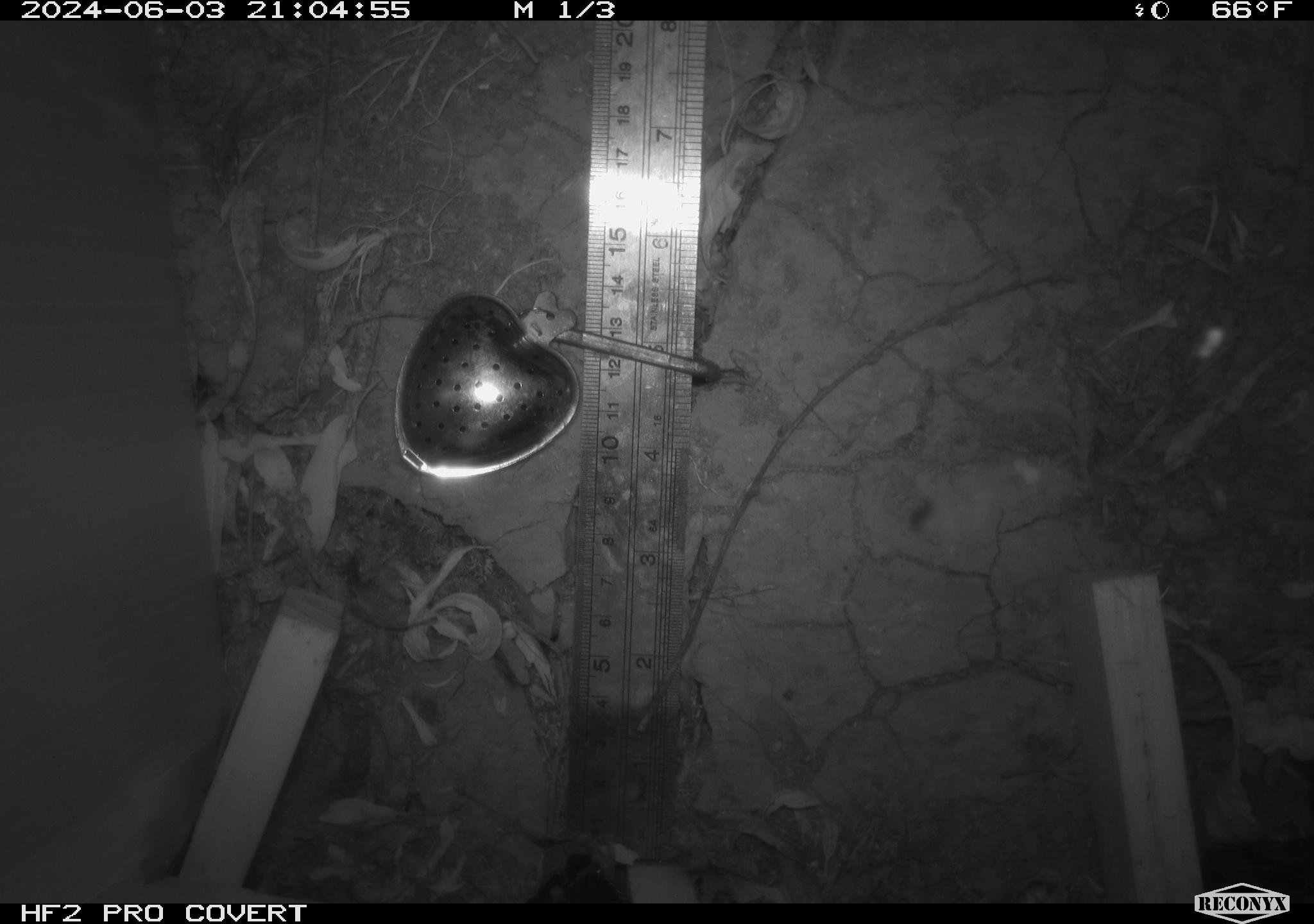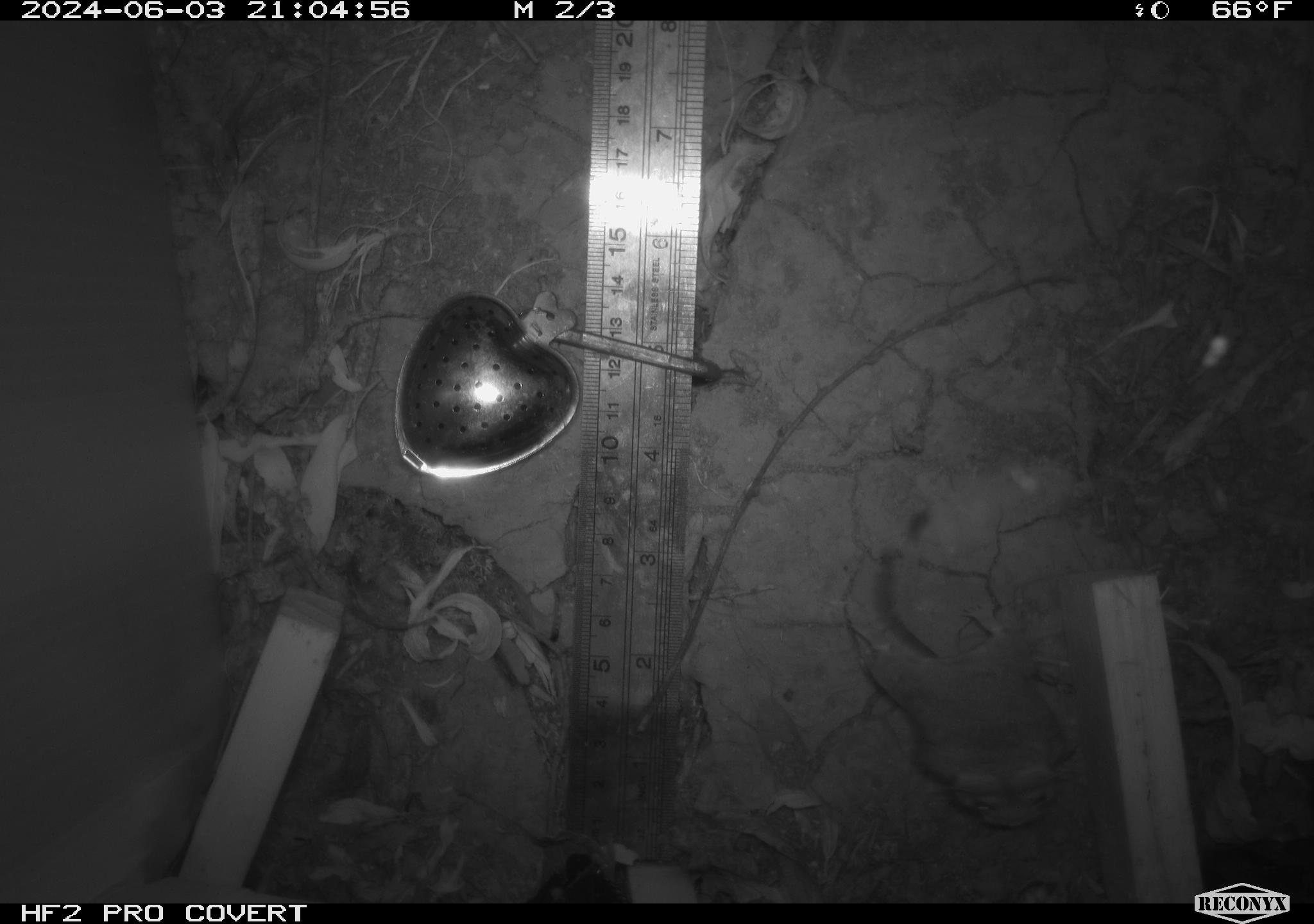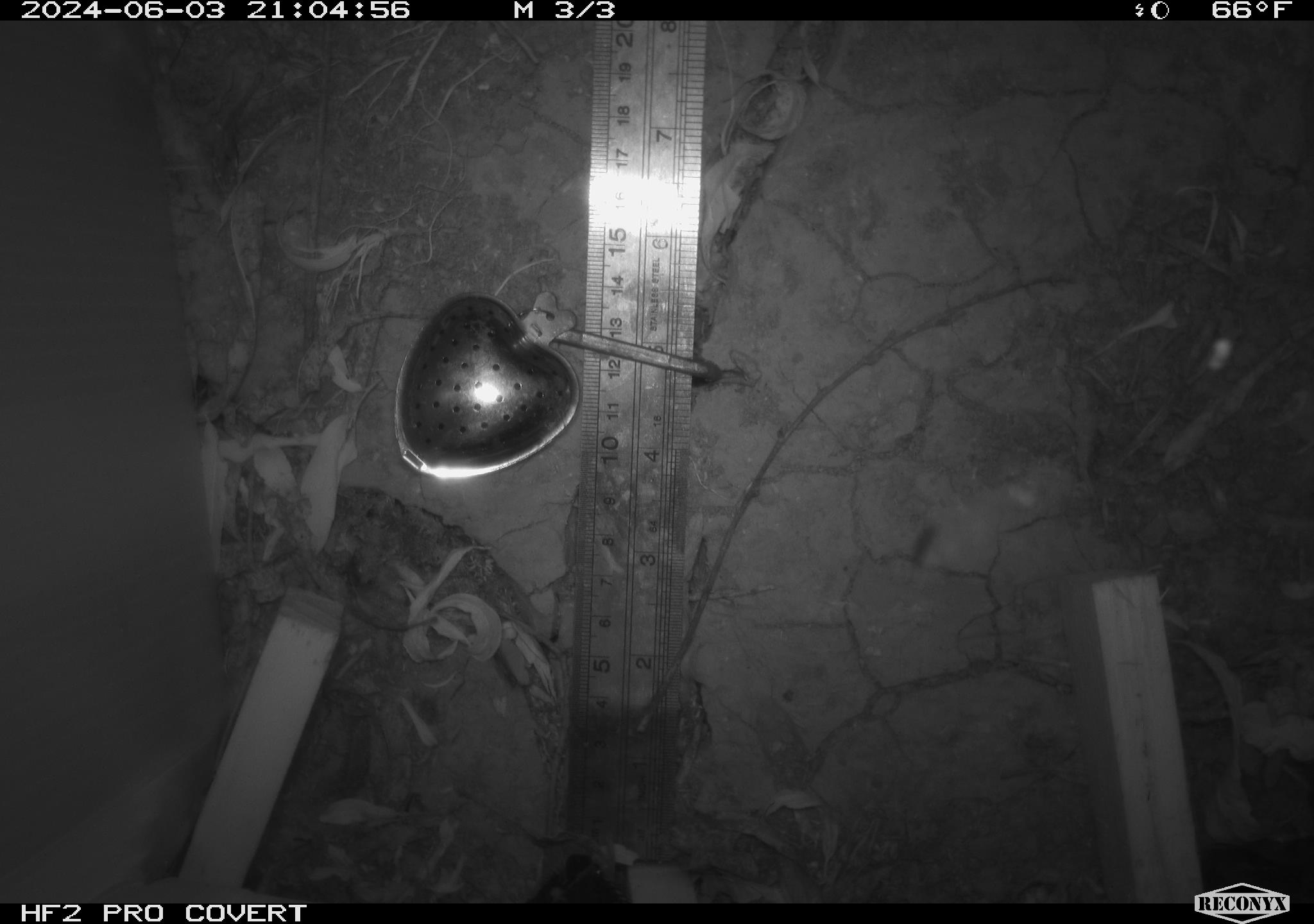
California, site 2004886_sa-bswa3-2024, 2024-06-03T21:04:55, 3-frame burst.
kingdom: Animalia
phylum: Chordata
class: Mammalia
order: Rodentia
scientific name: Rodentia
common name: mouse species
Mouse species (Rodentia).